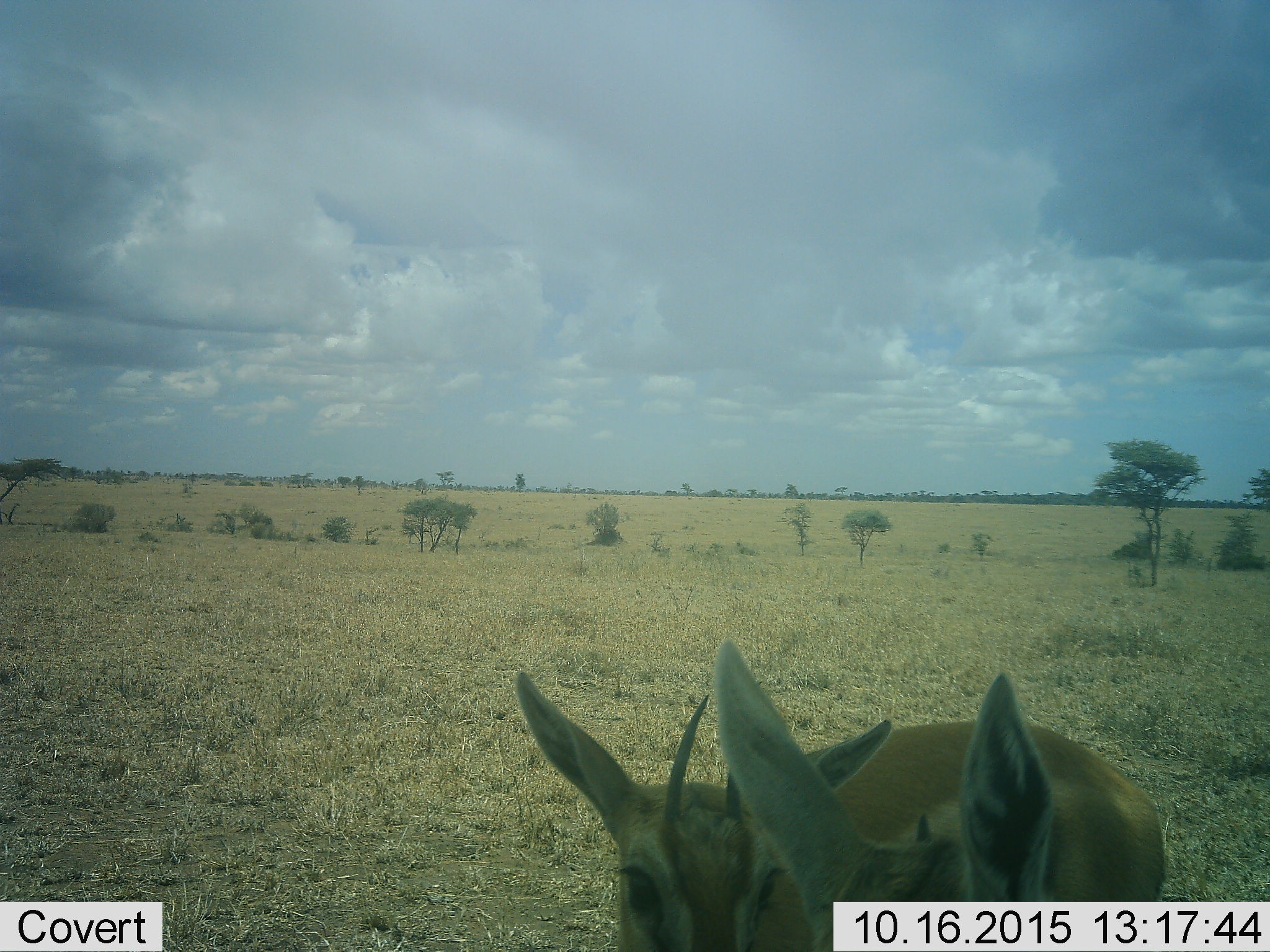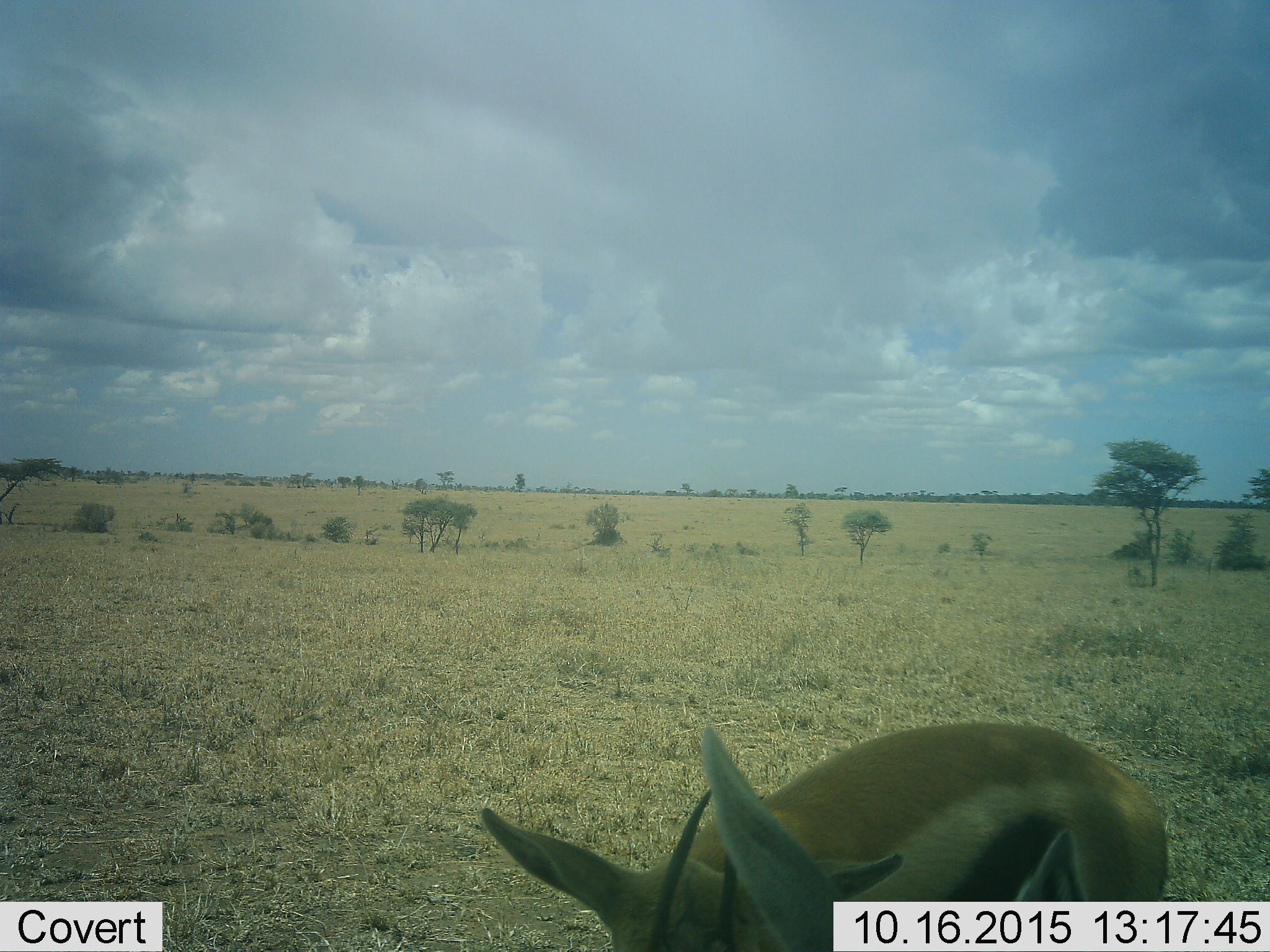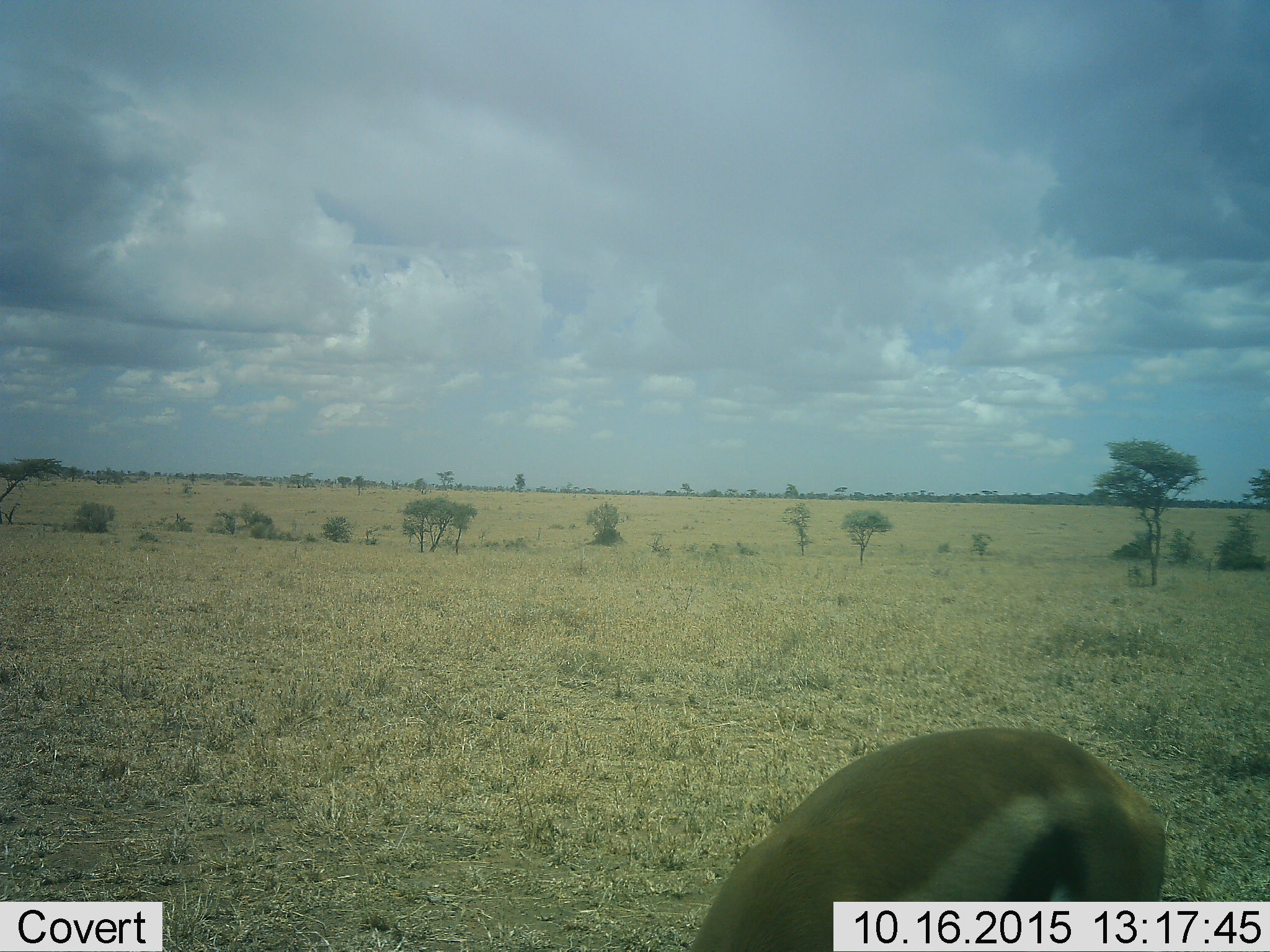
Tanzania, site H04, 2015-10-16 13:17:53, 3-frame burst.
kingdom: Animalia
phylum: Chordata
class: Mammalia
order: Artiodactyla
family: Bovidae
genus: Eudorcas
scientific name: Eudorcas thomsonii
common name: thomson's gazelle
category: gazellethomsons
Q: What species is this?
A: Gazellethomsons (thomson's gazelle) (Eudorcas thomsonii).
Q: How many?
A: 2.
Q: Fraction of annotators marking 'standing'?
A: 86%.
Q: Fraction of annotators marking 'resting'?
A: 0%.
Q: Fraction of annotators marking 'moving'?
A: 0%.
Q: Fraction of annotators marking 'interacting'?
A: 0%.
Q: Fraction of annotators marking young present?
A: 0%.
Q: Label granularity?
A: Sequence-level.